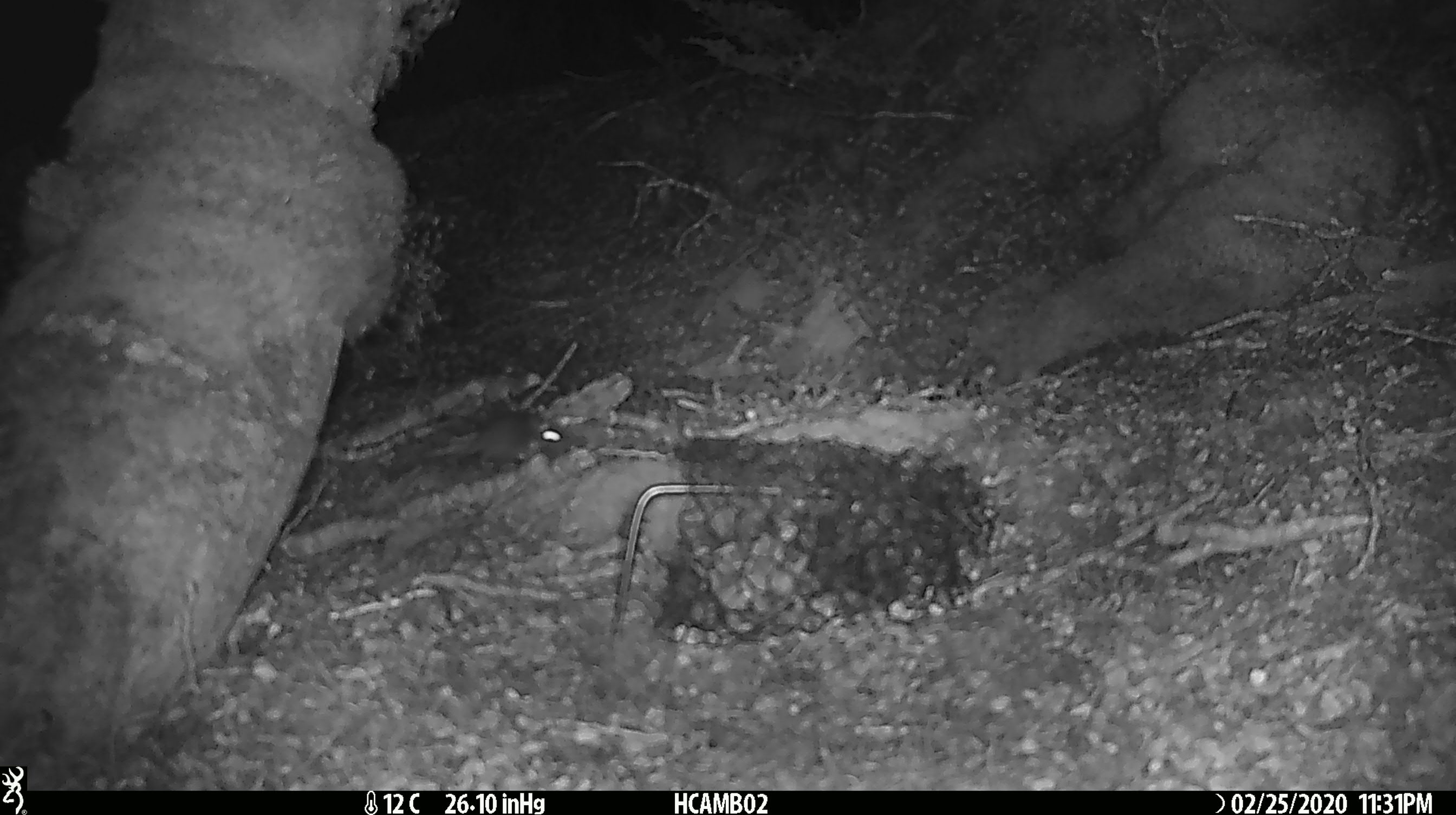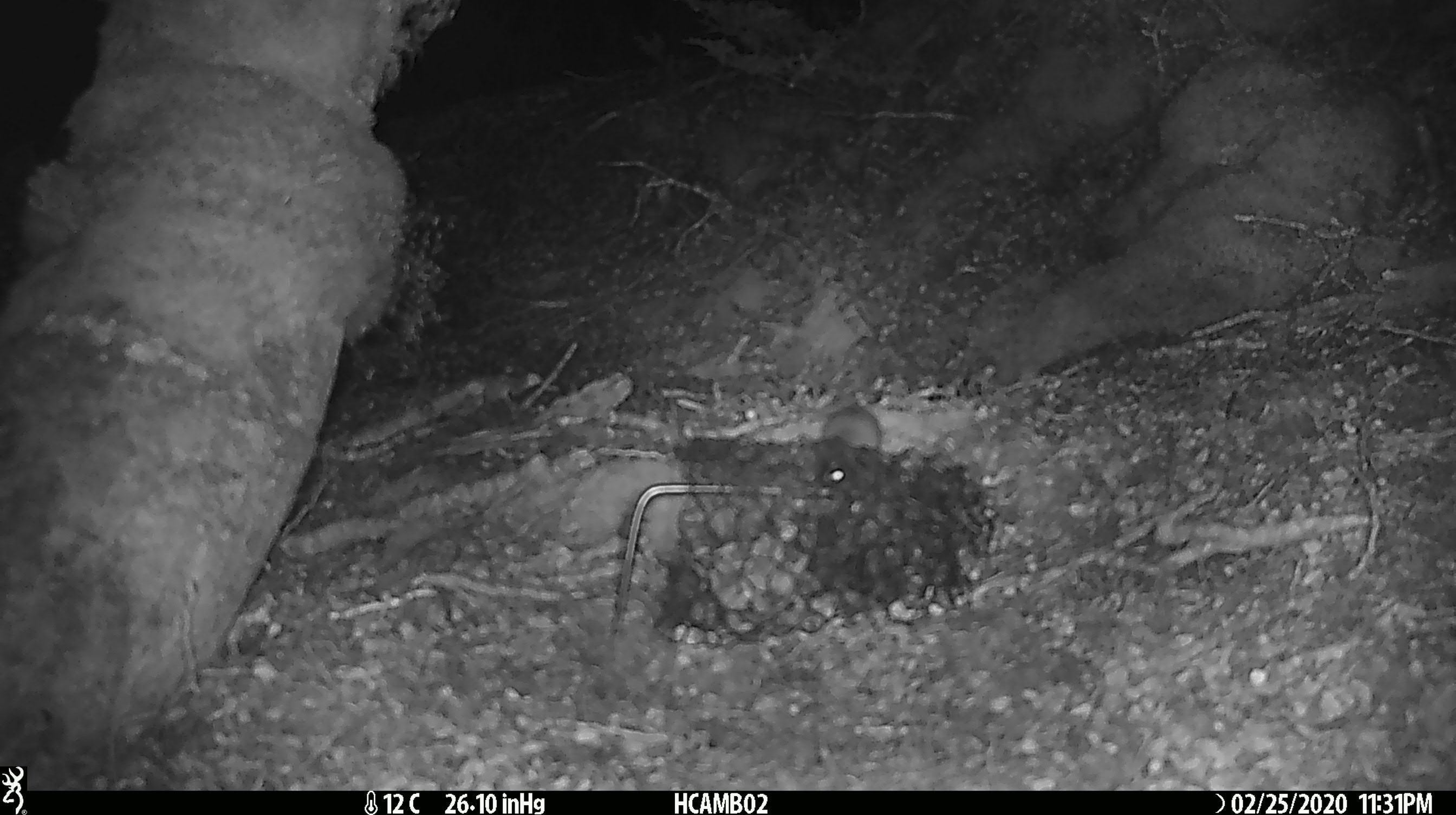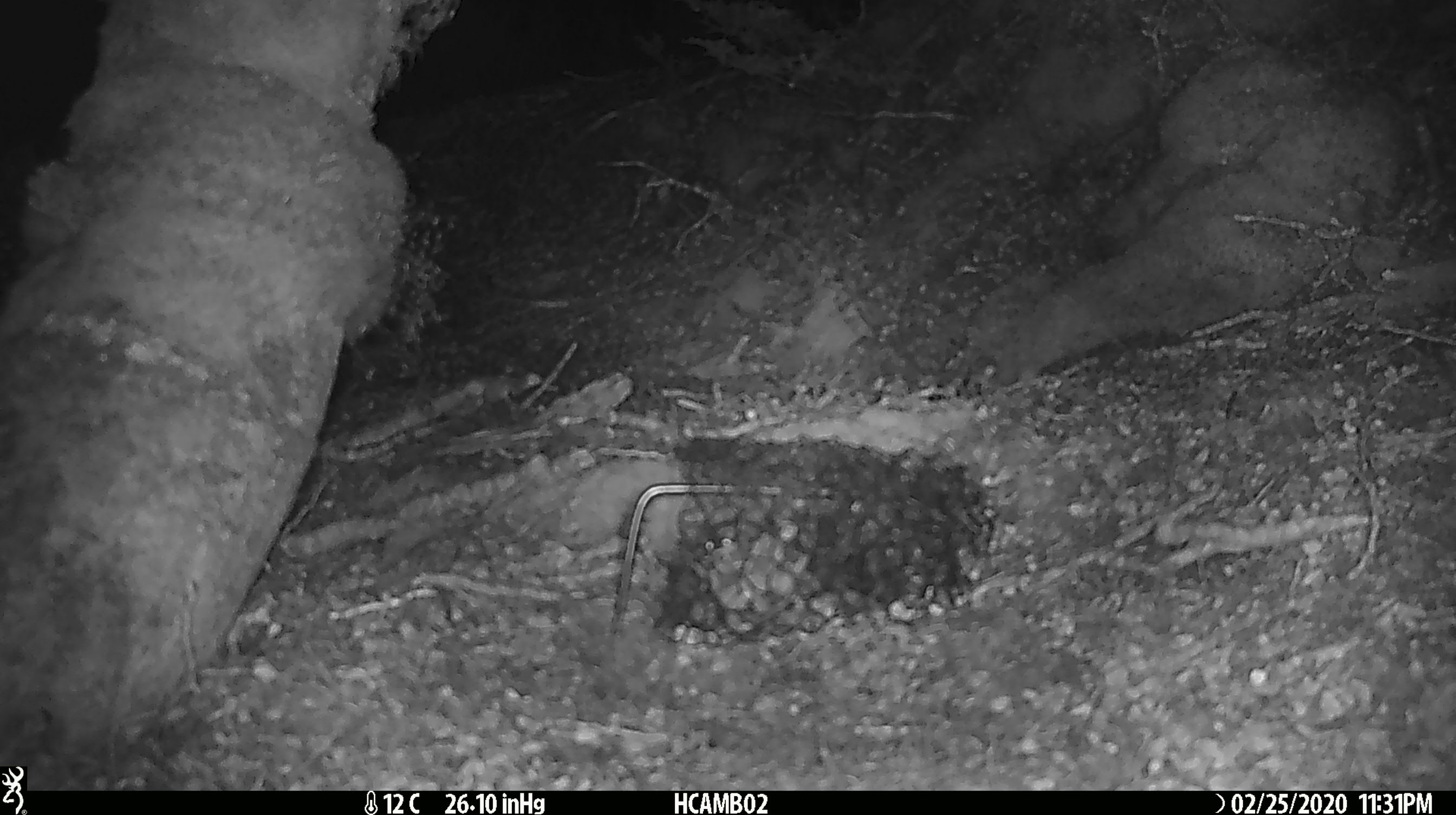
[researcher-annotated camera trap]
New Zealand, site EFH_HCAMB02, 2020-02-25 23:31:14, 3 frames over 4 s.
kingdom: Animalia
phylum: Chordata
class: Mammalia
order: Rodentia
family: Muridae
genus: Mus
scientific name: Mus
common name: mouse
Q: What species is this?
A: Mouse (Mus).